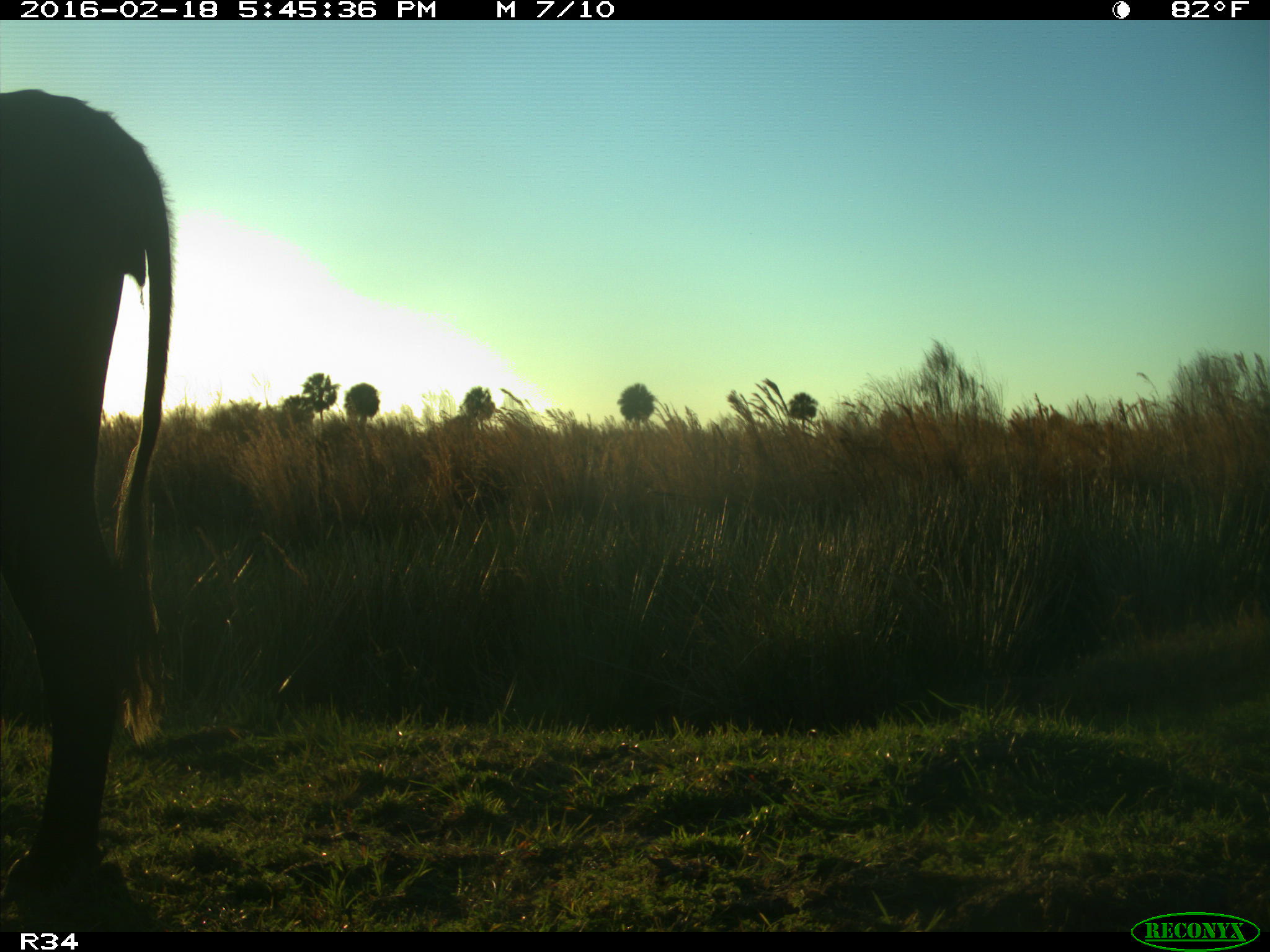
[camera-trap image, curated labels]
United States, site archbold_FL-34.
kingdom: Animalia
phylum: Chordata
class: Mammalia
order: Artiodactyla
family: Bovidae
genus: Bos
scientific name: Bos taurus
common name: domestic cow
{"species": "Bos taurus (domestic cow)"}